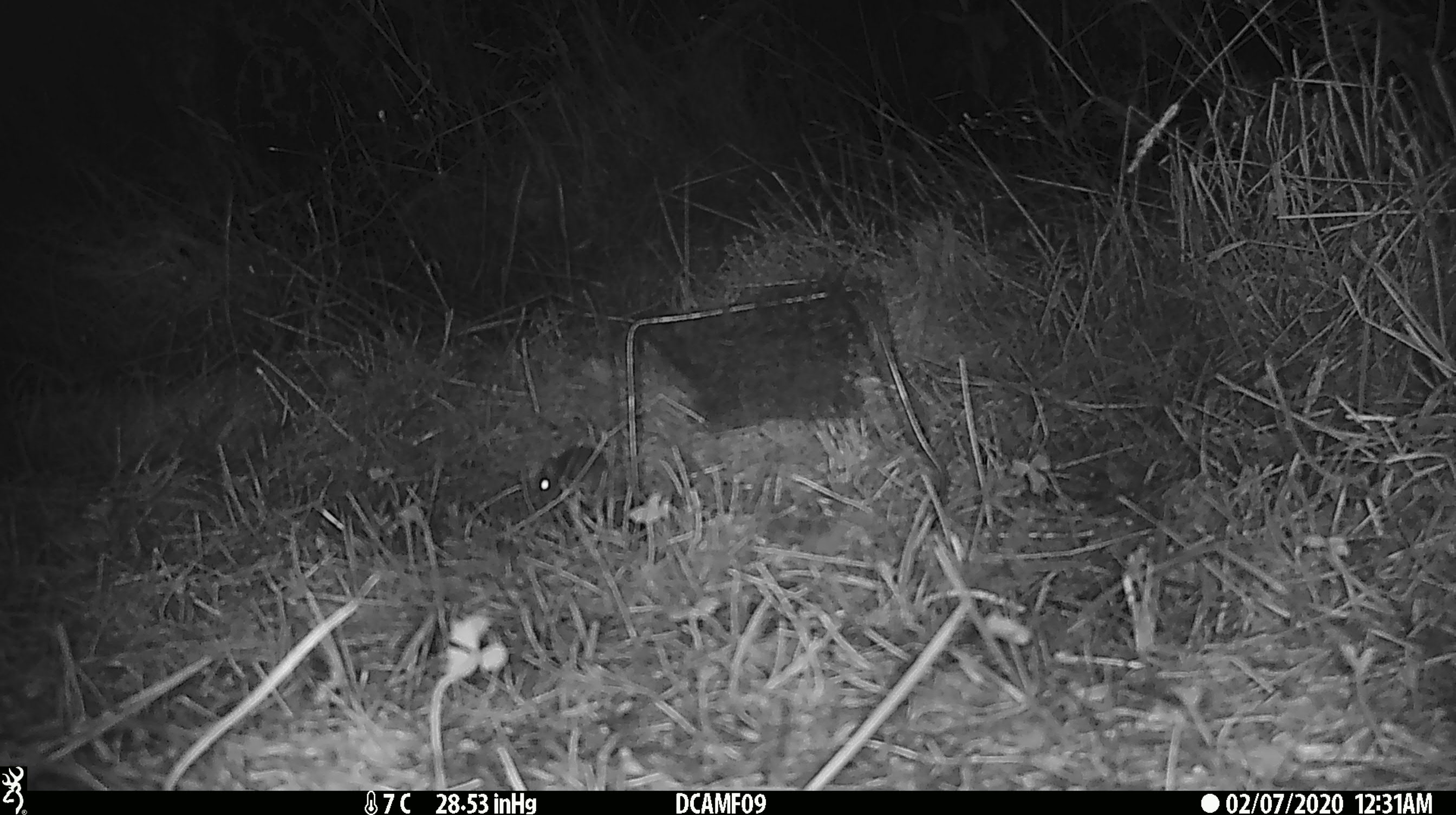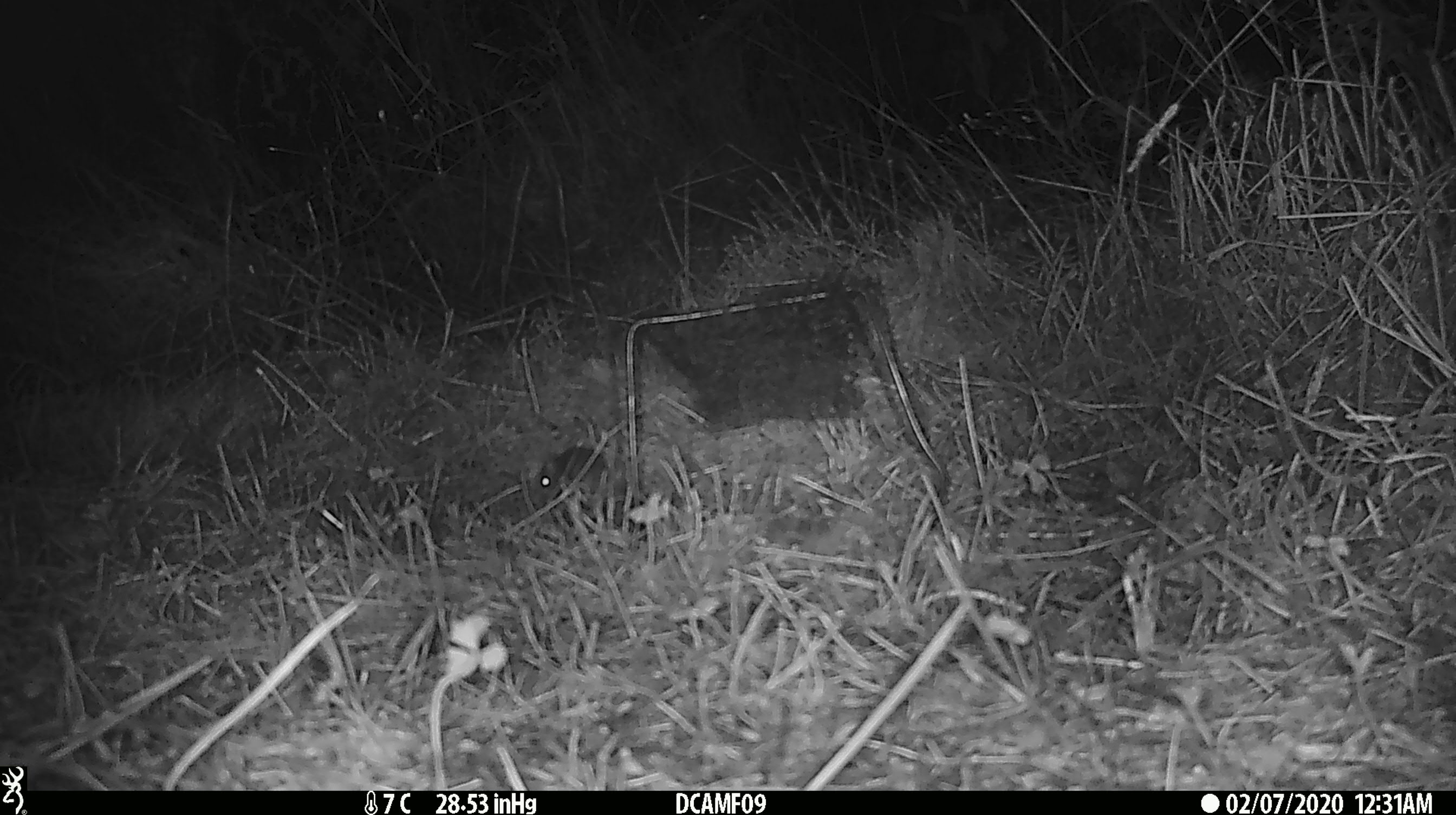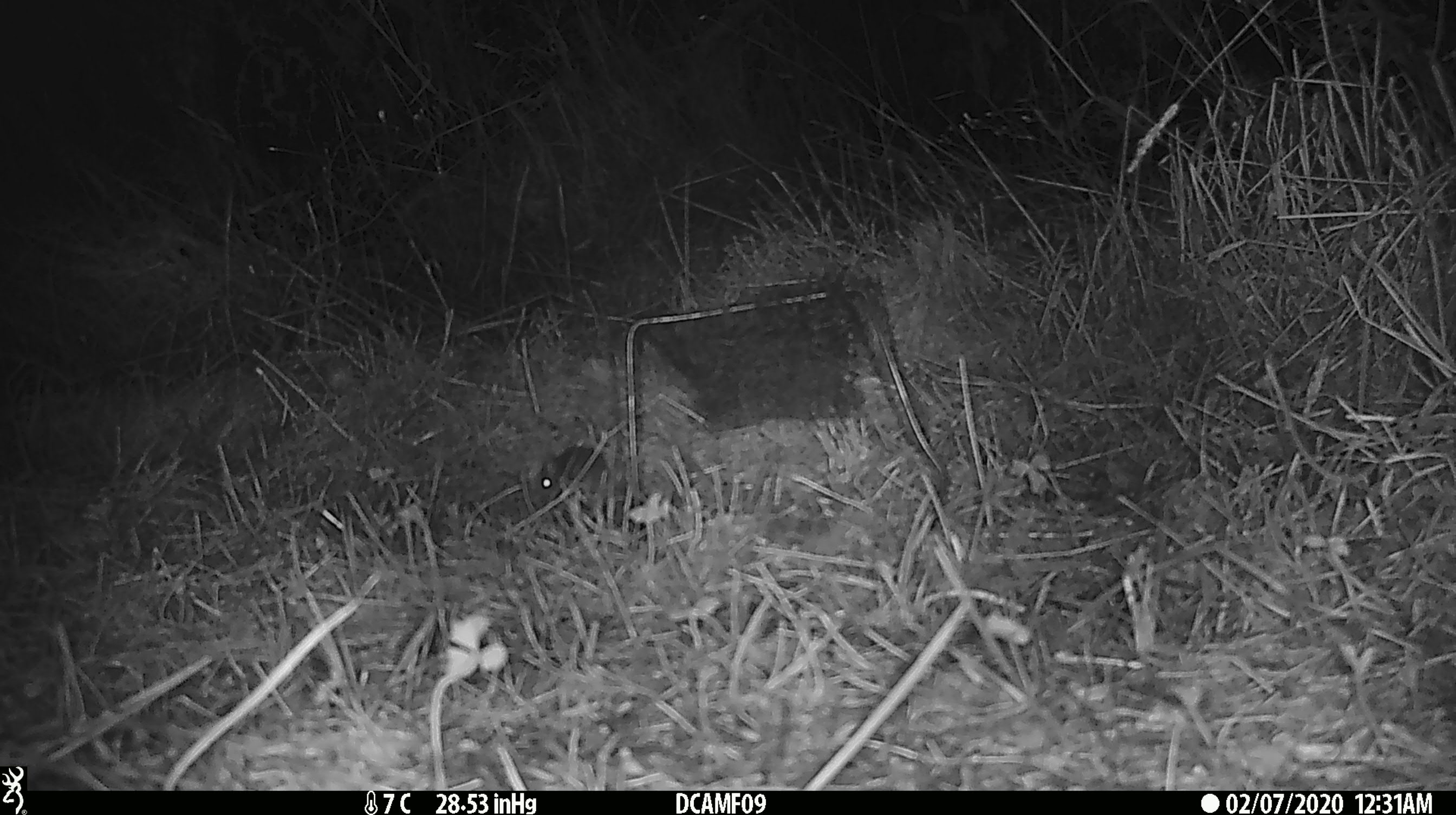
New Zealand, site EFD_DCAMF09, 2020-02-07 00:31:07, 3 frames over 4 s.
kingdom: Animalia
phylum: Chordata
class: Mammalia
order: Rodentia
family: Muridae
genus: Mus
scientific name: Mus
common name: mouse